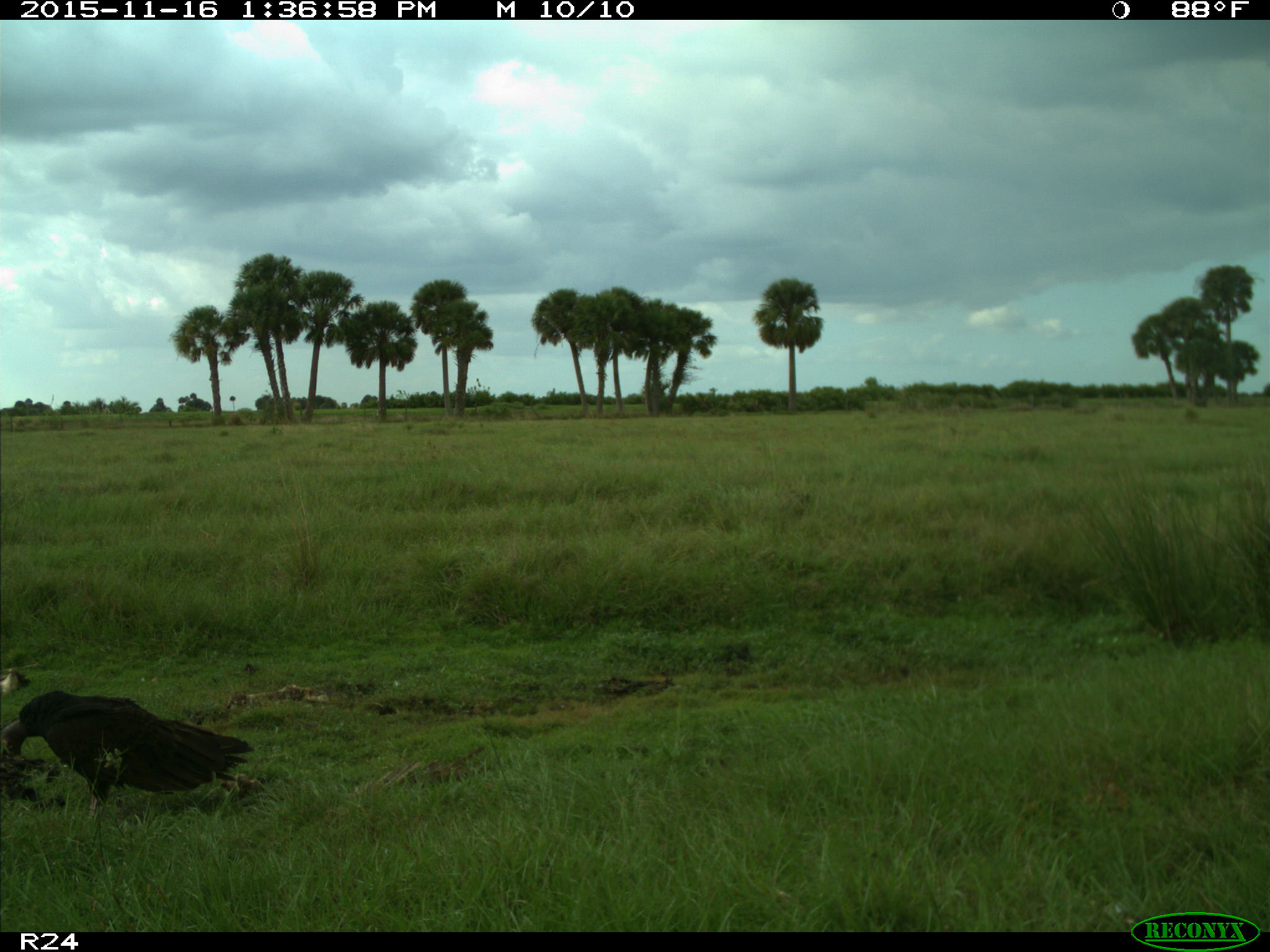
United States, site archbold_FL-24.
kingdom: Animalia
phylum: Chordata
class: Aves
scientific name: Aves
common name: birds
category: unidentified bird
Unidentified bird (birds) (Aves).